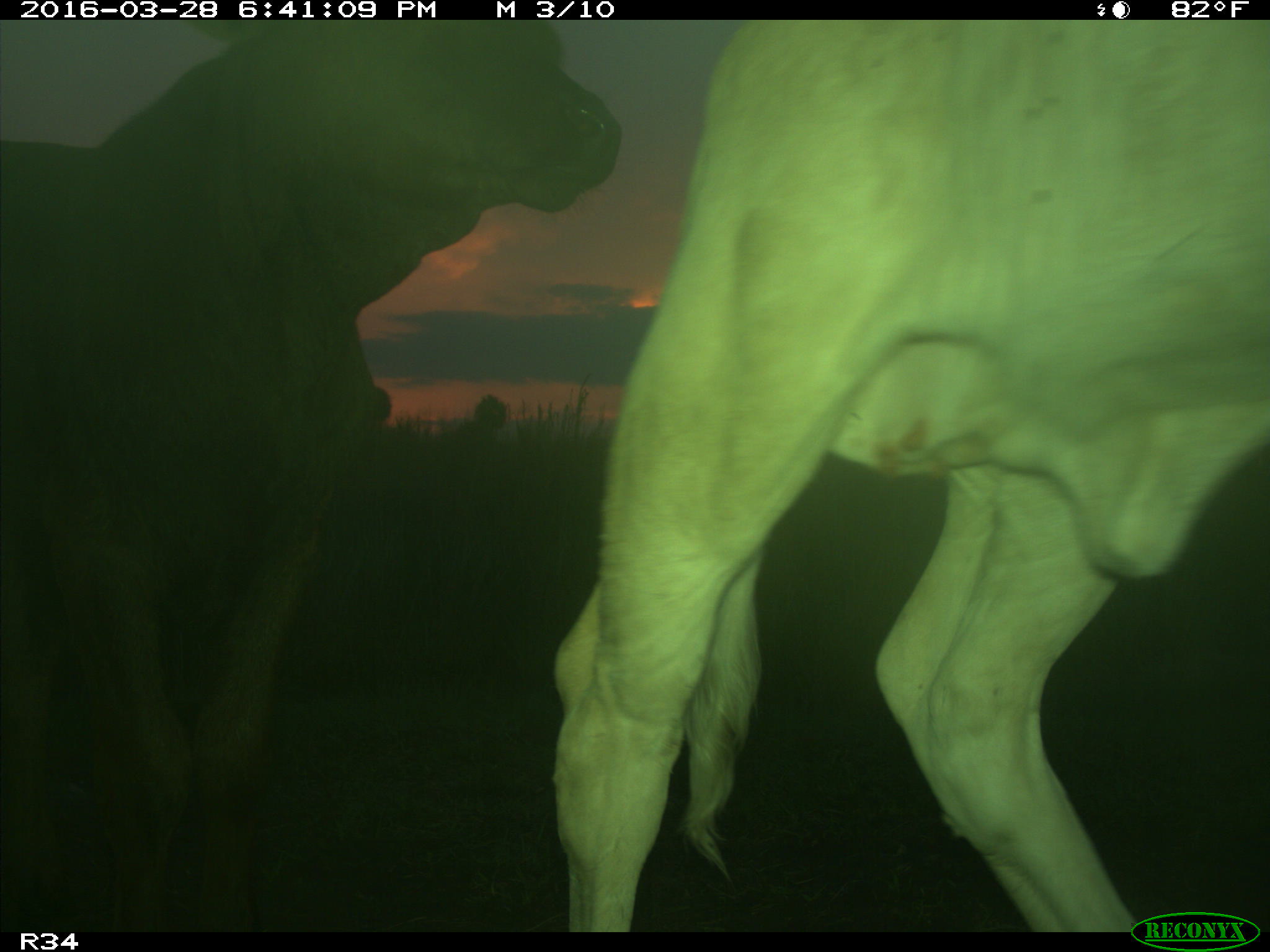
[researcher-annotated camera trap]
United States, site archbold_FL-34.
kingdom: Animalia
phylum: Chordata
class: Mammalia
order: Artiodactyla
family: Bovidae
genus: Bos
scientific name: Bos taurus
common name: domestic cow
Bos taurus (domestic cow).